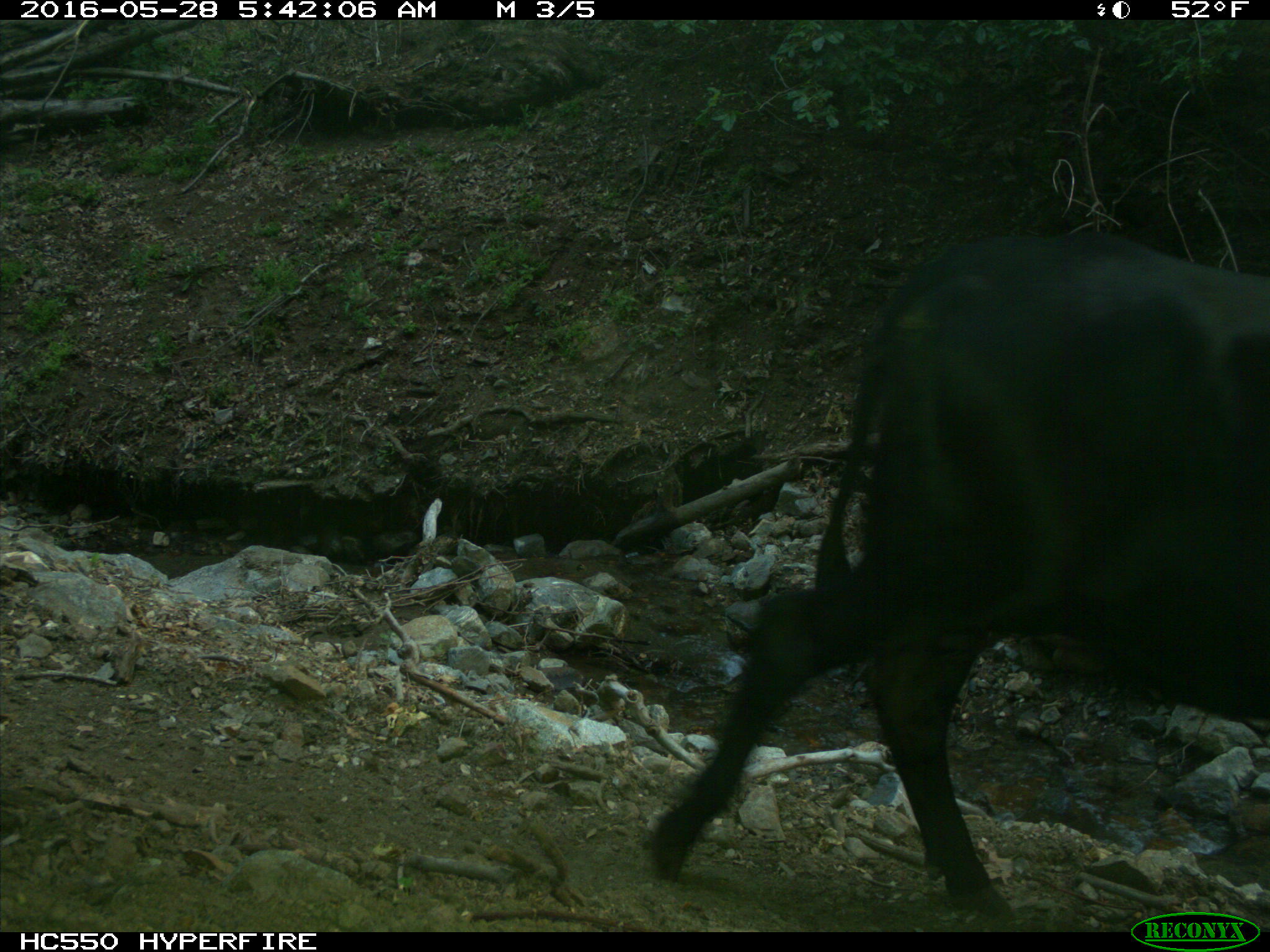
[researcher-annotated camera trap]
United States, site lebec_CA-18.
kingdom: Animalia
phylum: Chordata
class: Mammalia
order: Artiodactyla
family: Bovidae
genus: Bos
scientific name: Bos taurus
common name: domestic cow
Bos taurus (domestic cow).